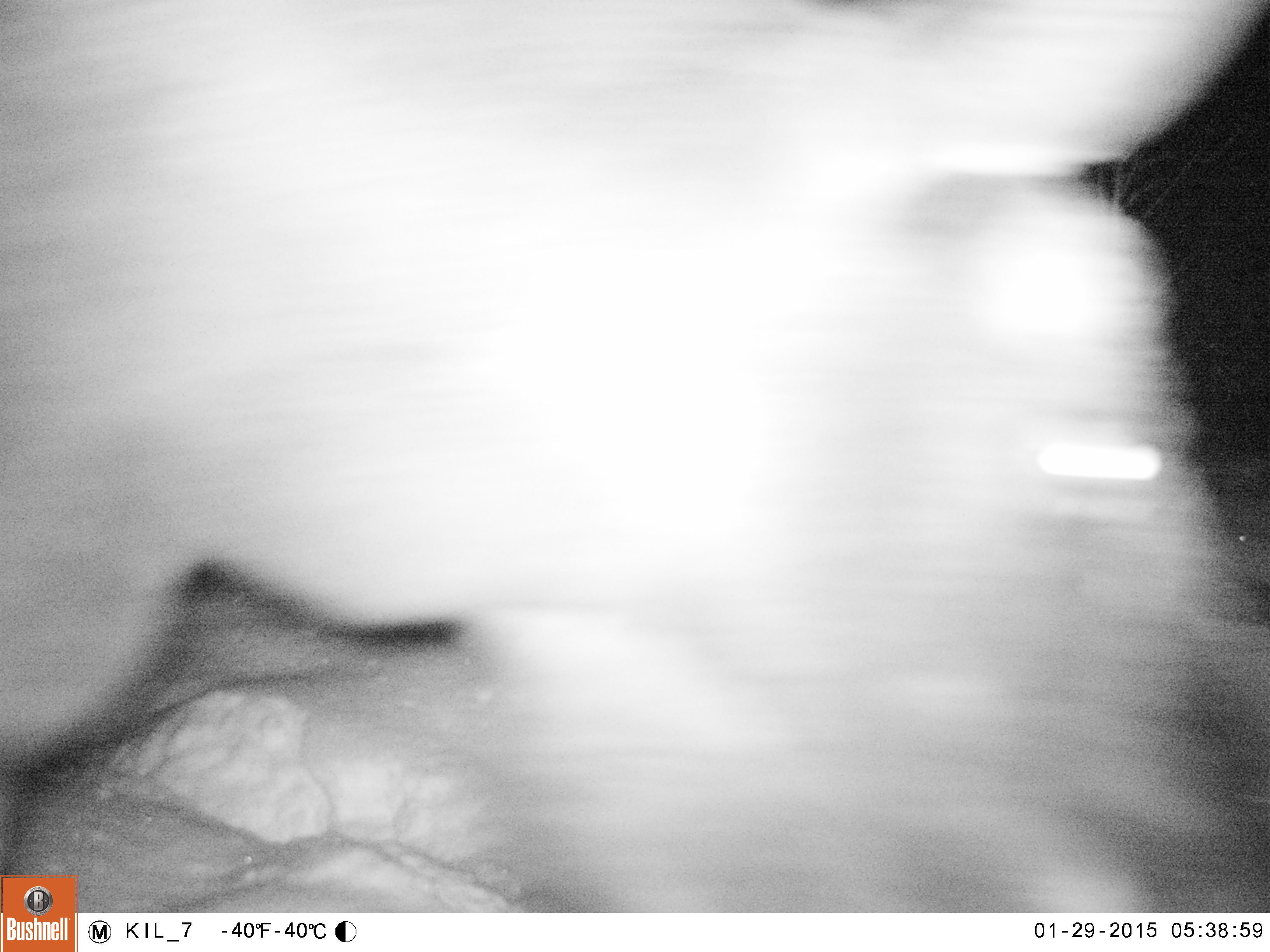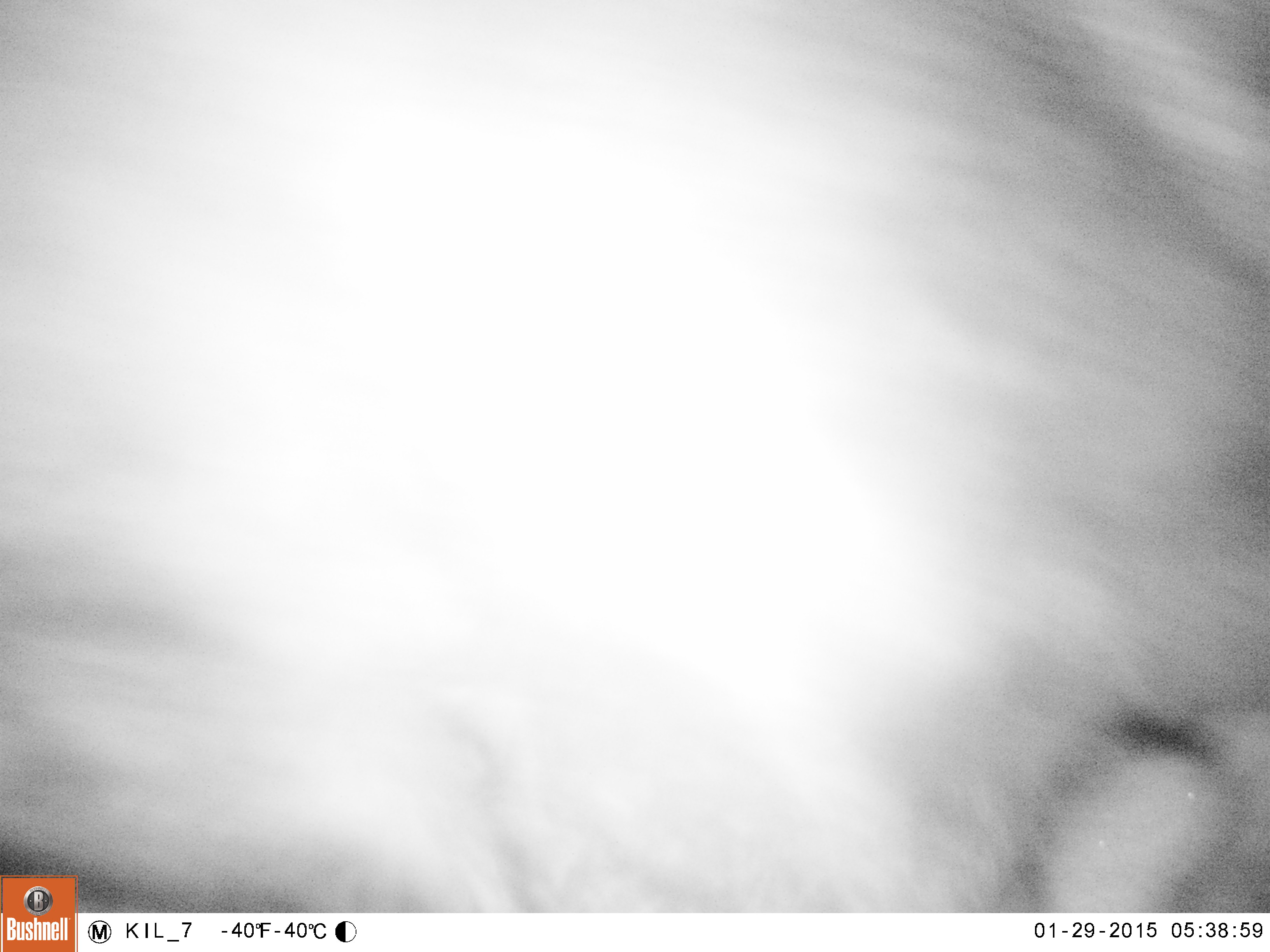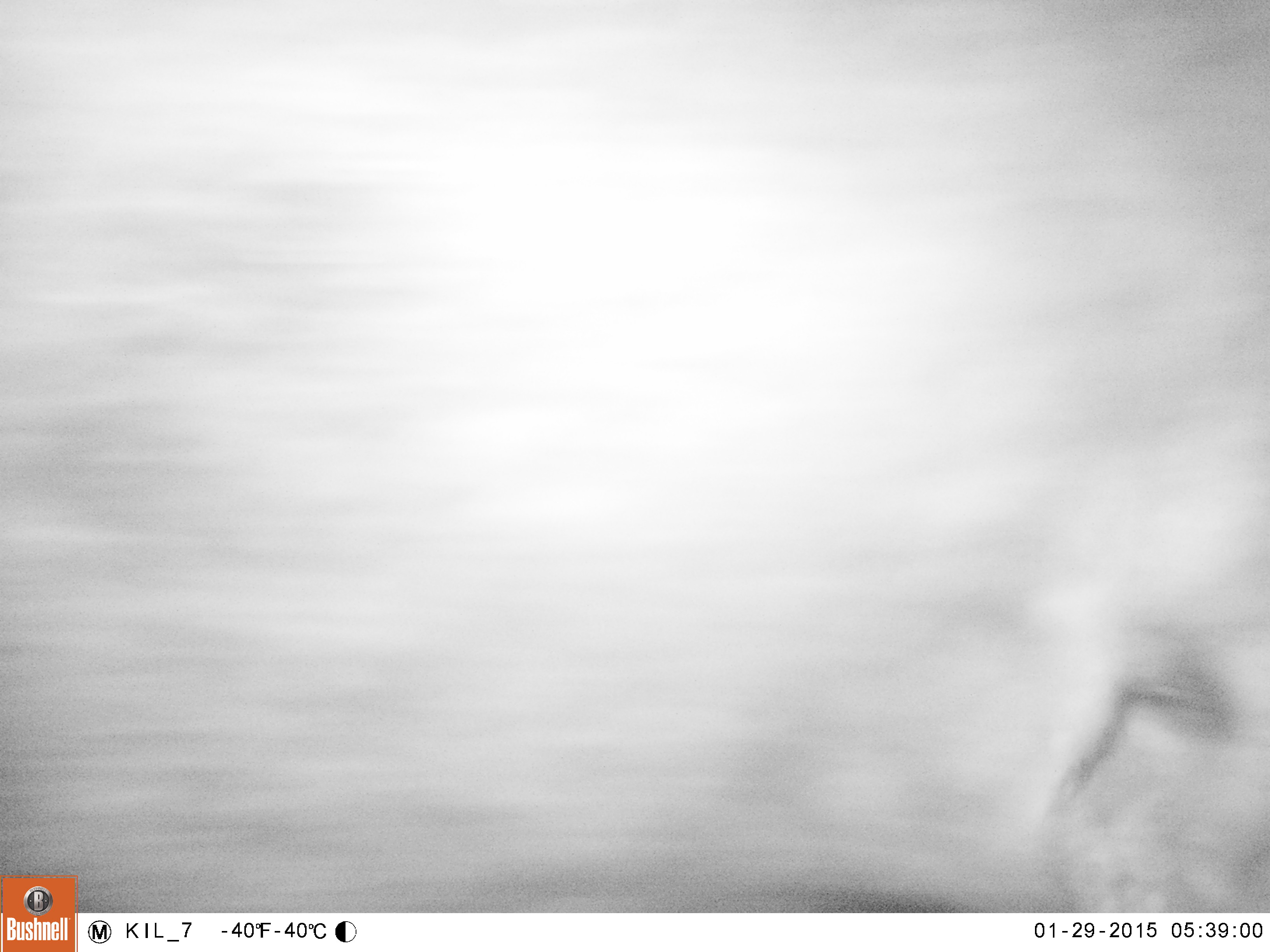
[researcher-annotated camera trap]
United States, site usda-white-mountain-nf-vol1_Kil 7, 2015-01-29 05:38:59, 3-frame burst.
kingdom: Animalia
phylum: Chordata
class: Mammalia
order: Artiodactyla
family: Cervidae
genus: Alces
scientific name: Alces alces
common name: moose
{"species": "moose (Alces alces)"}